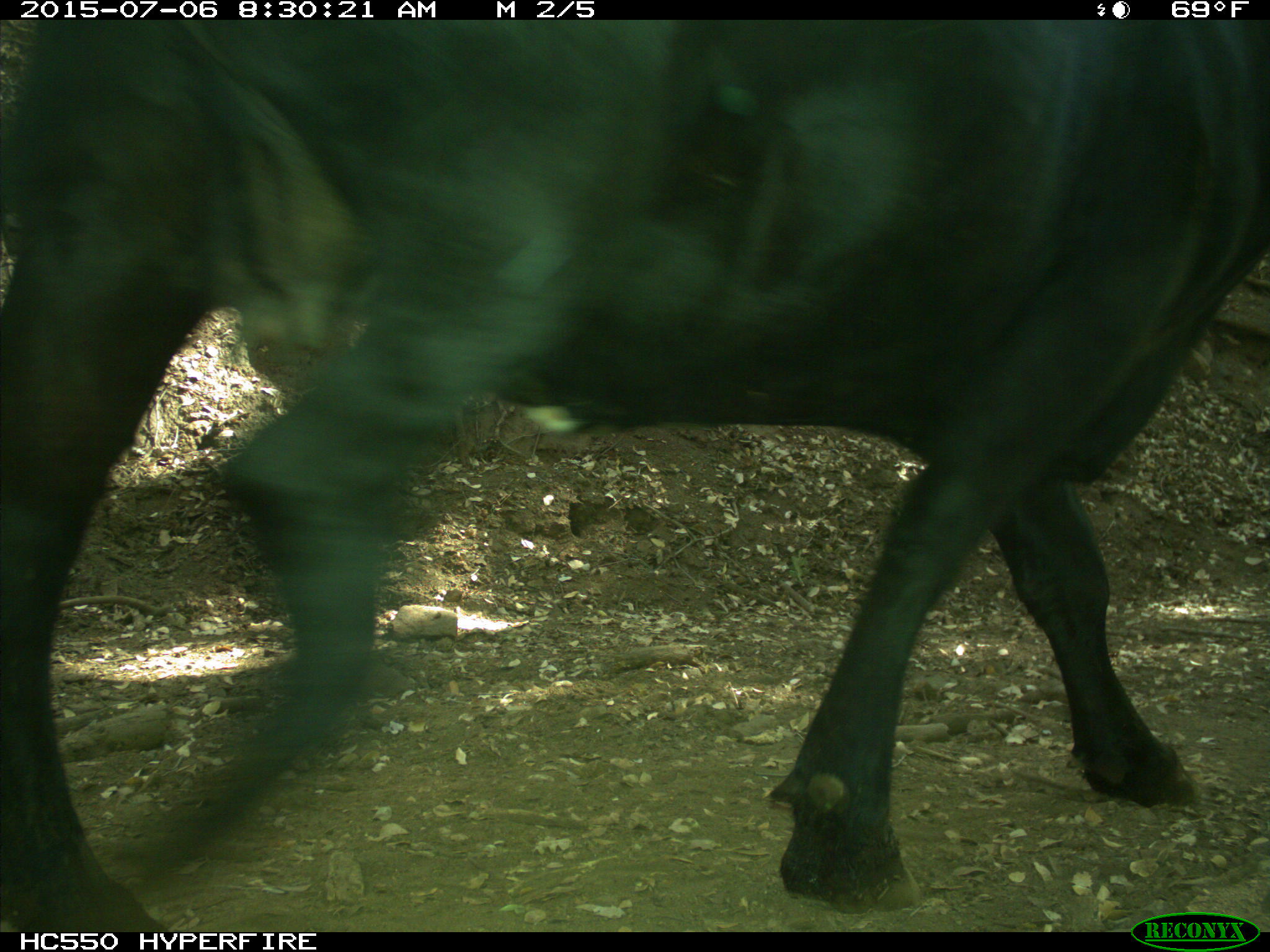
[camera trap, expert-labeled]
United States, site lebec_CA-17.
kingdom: Animalia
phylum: Chordata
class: Mammalia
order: Artiodactyla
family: Bovidae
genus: Bos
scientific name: Bos taurus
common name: domestic cow